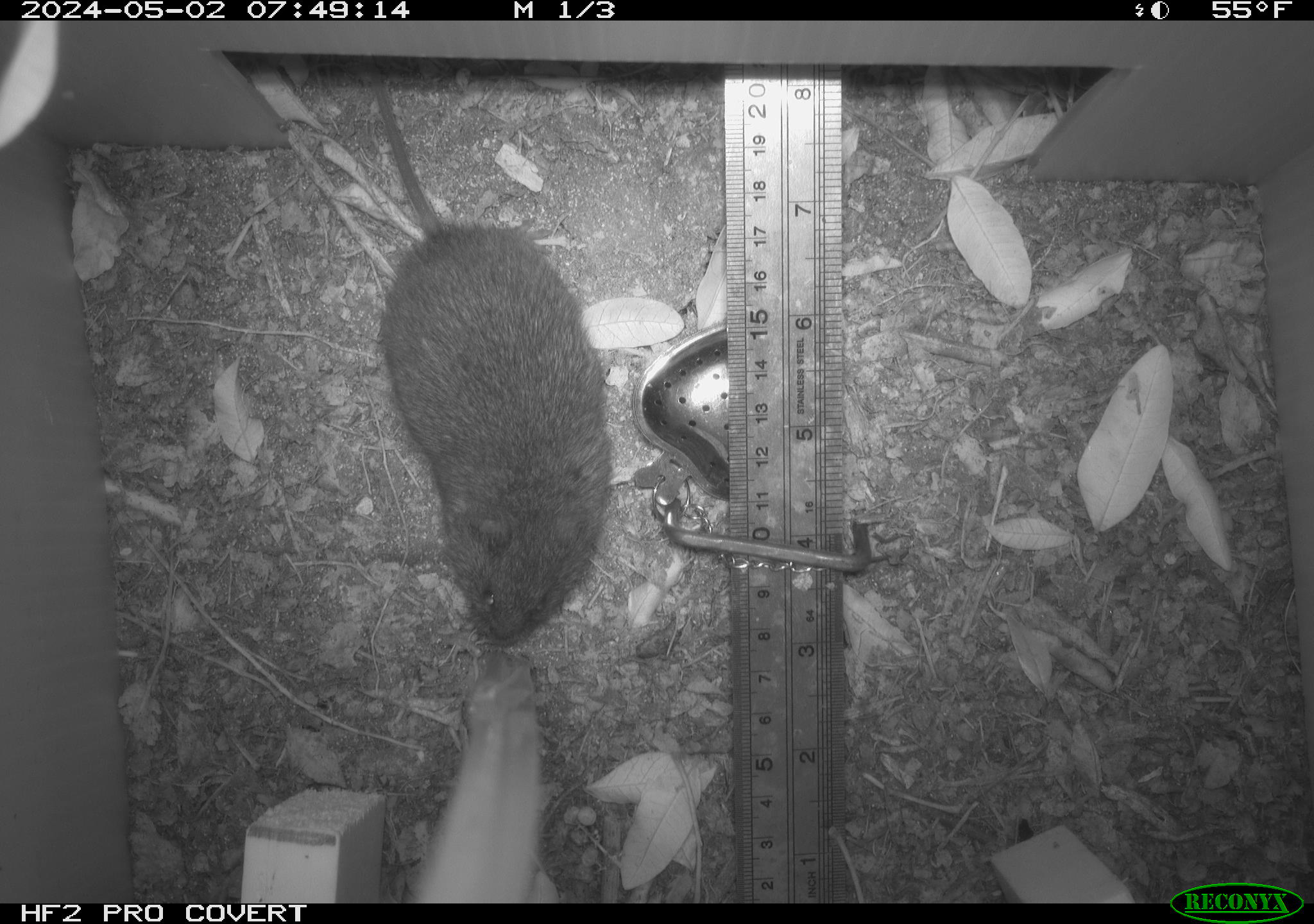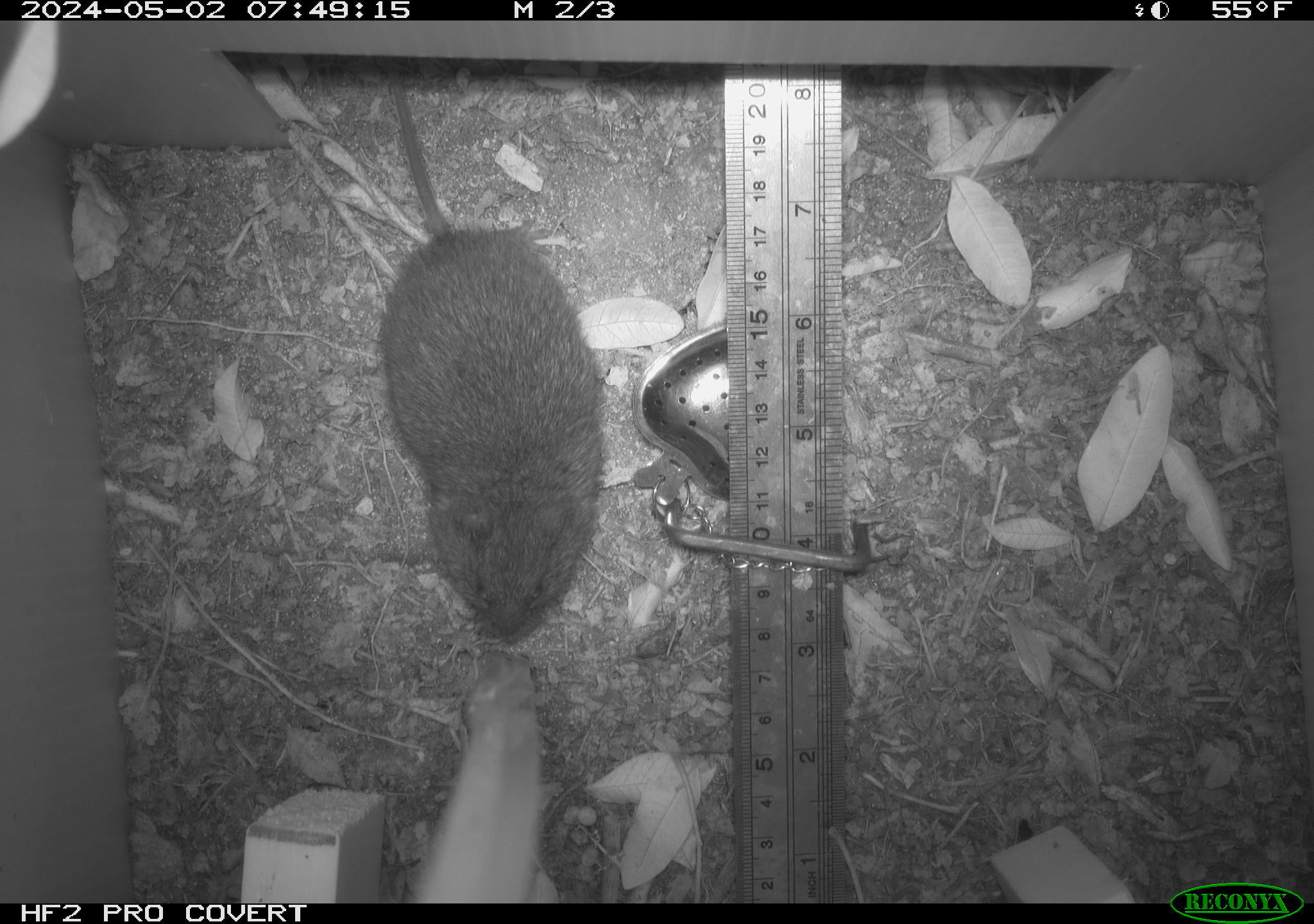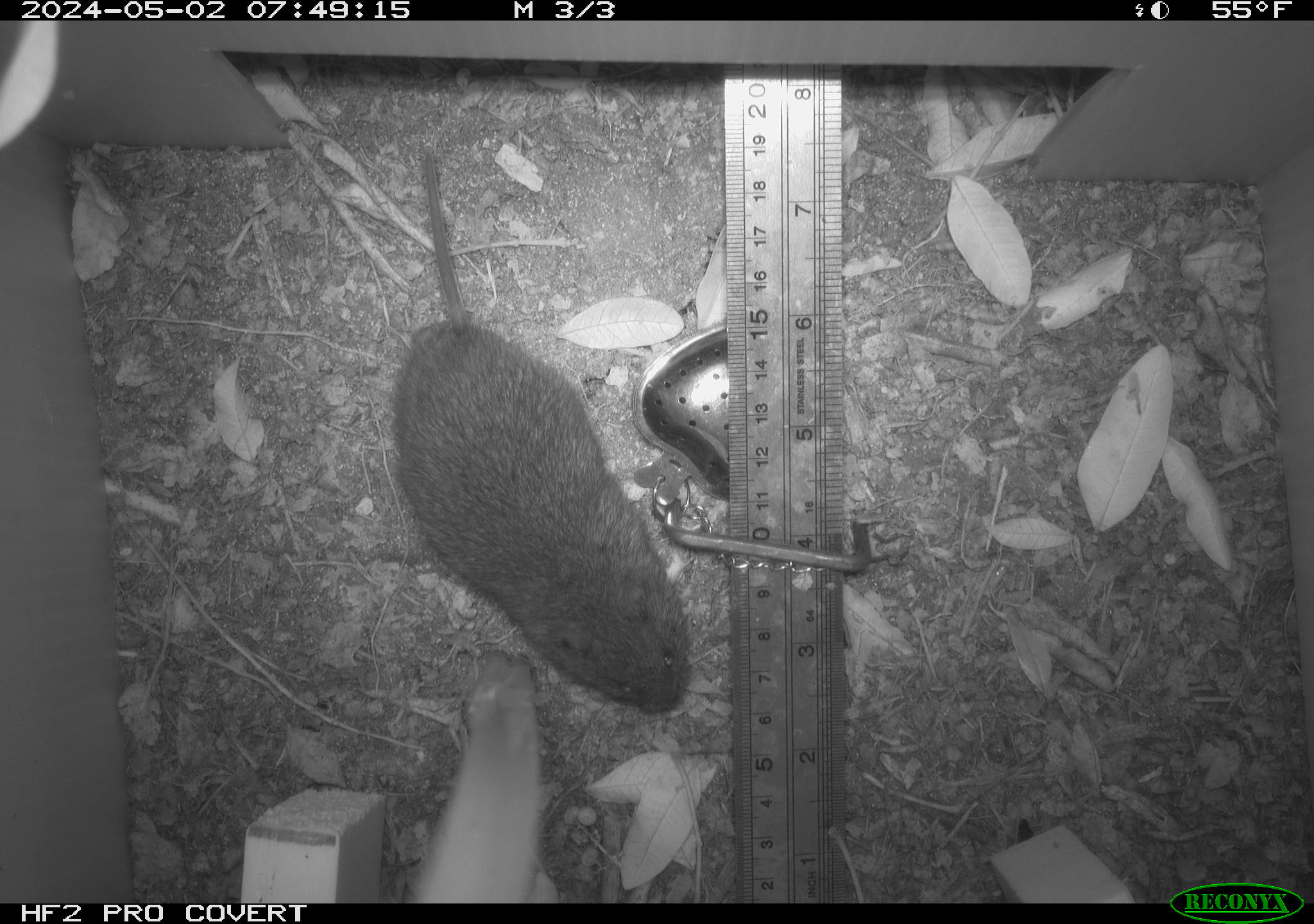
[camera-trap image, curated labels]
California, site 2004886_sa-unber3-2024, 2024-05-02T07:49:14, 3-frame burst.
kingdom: Animalia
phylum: Chordata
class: Mammalia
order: Rodentia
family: Cricetidae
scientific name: Arvicolinae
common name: voles, lemmings, and muskrats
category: arvicolinae subfamily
Arvicolinae subfamily (voles, lemmings, and muskrats) (Arvicolinae).